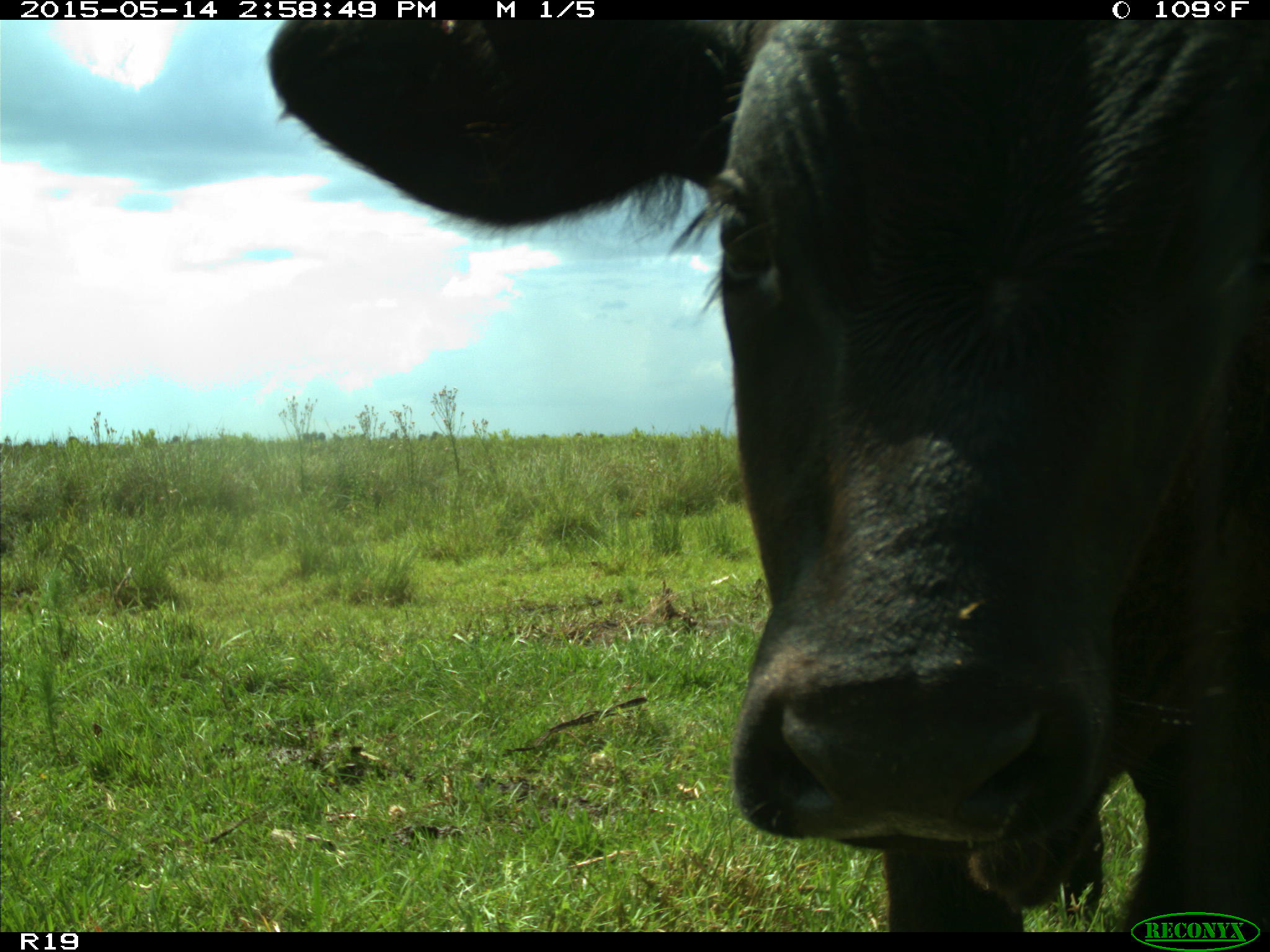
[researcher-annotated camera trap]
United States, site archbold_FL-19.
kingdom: Animalia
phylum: Chordata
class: Mammalia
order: Artiodactyla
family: Bovidae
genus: Bos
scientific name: Bos taurus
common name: domestic cow